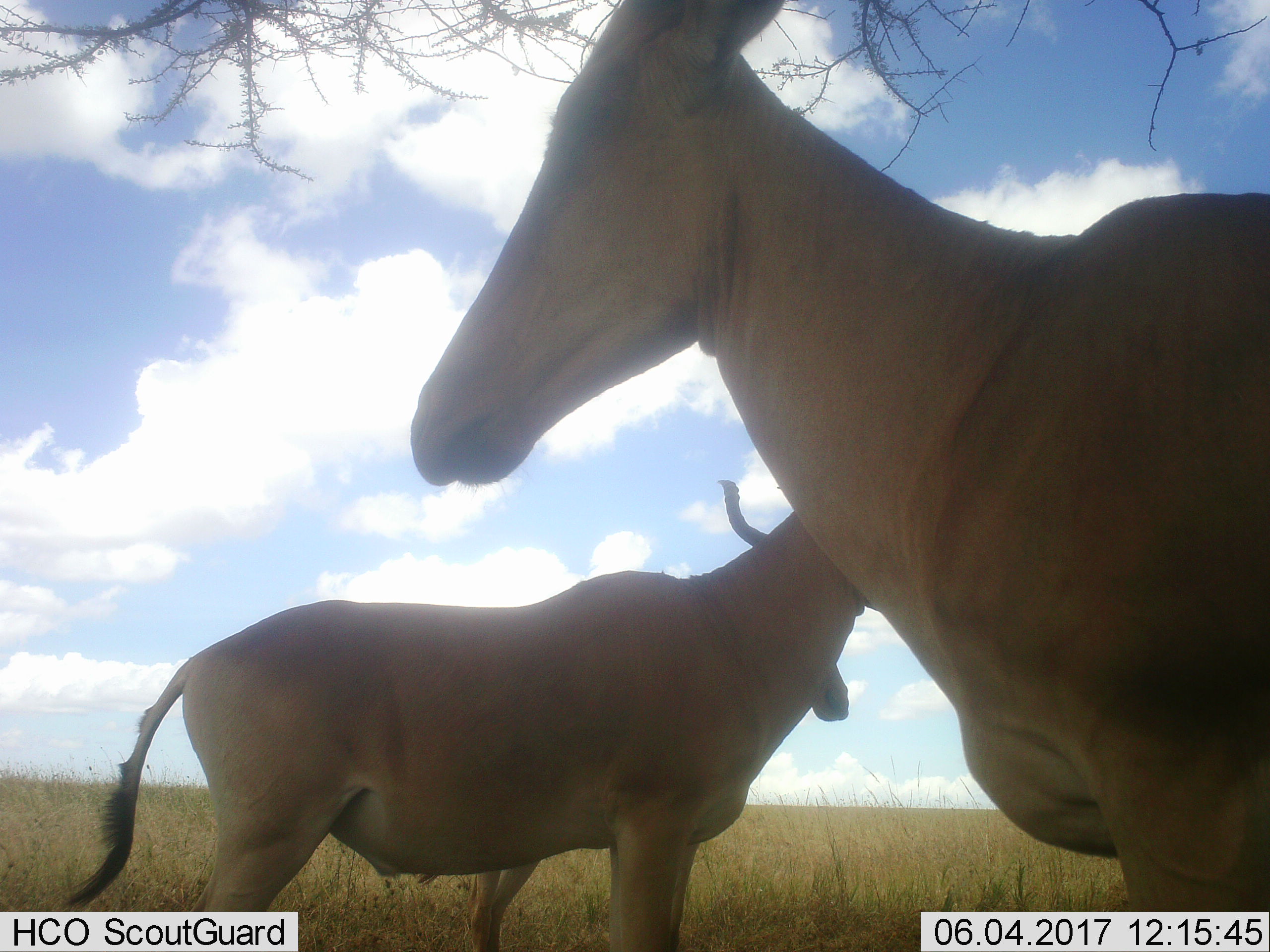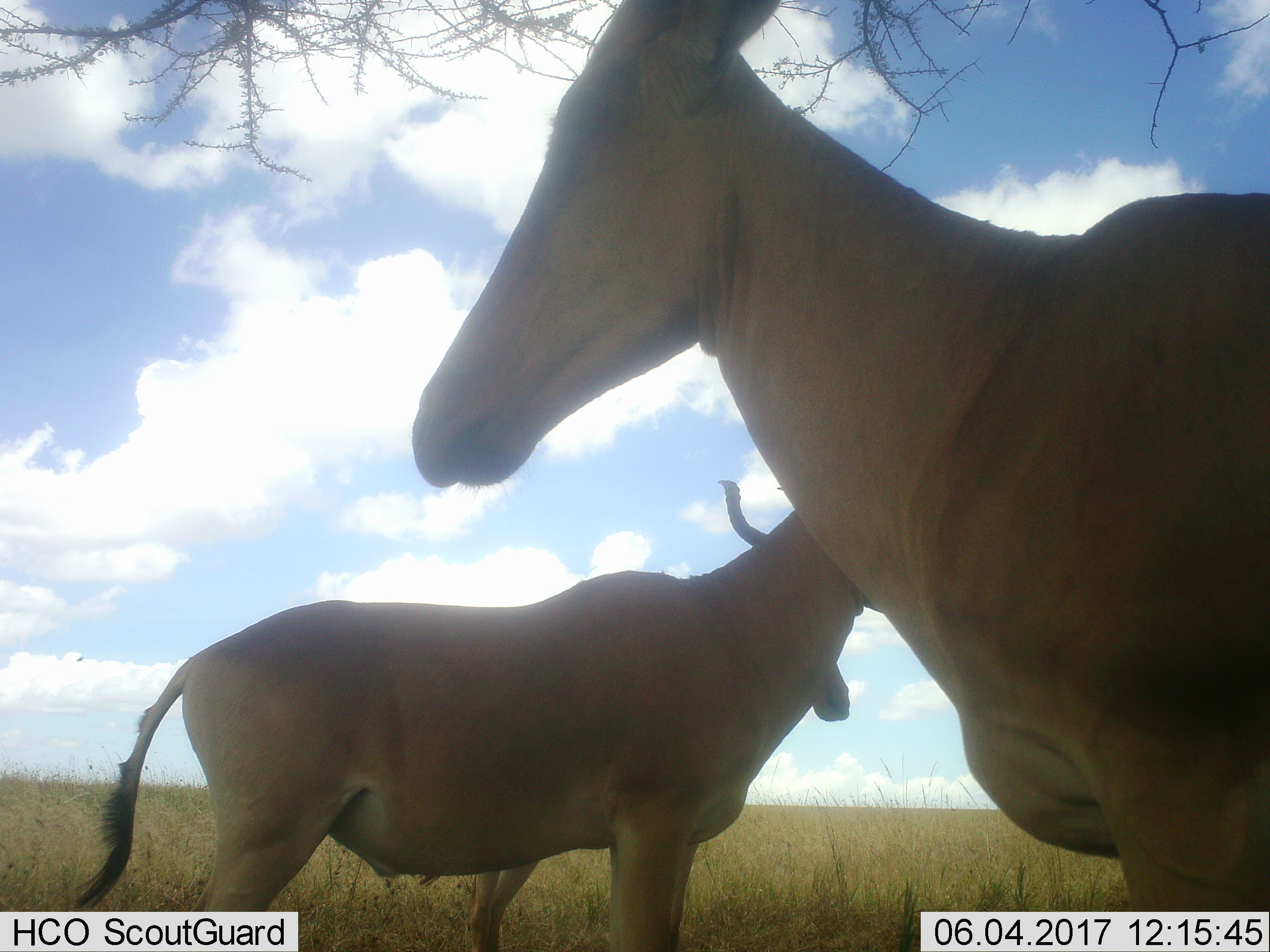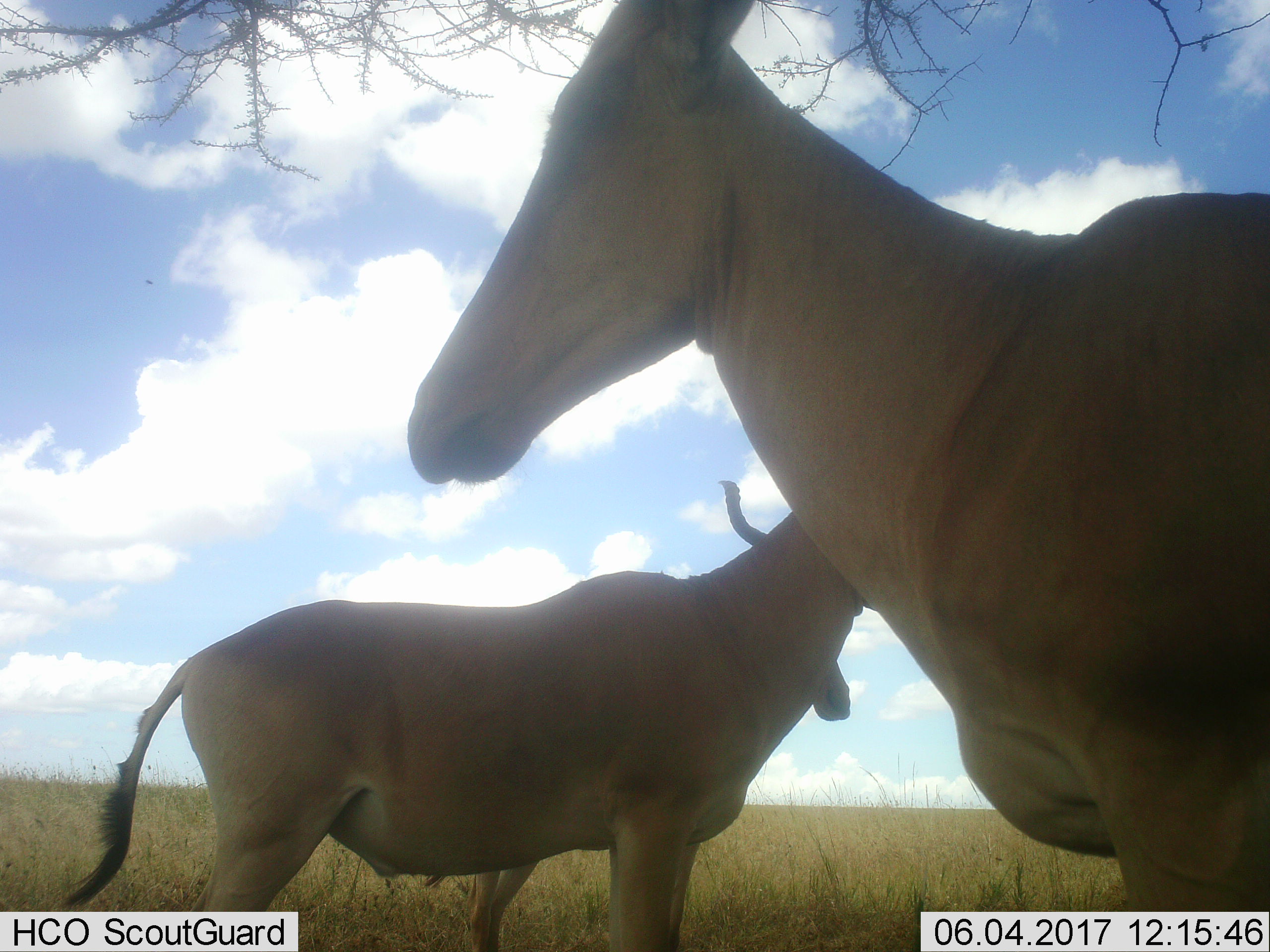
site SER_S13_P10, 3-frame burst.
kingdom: Animalia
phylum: Chordata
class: Mammalia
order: Artiodactyla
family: Bovidae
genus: Alcelaphus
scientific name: Alcelaphus buselaphus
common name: hartebeest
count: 3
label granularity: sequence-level